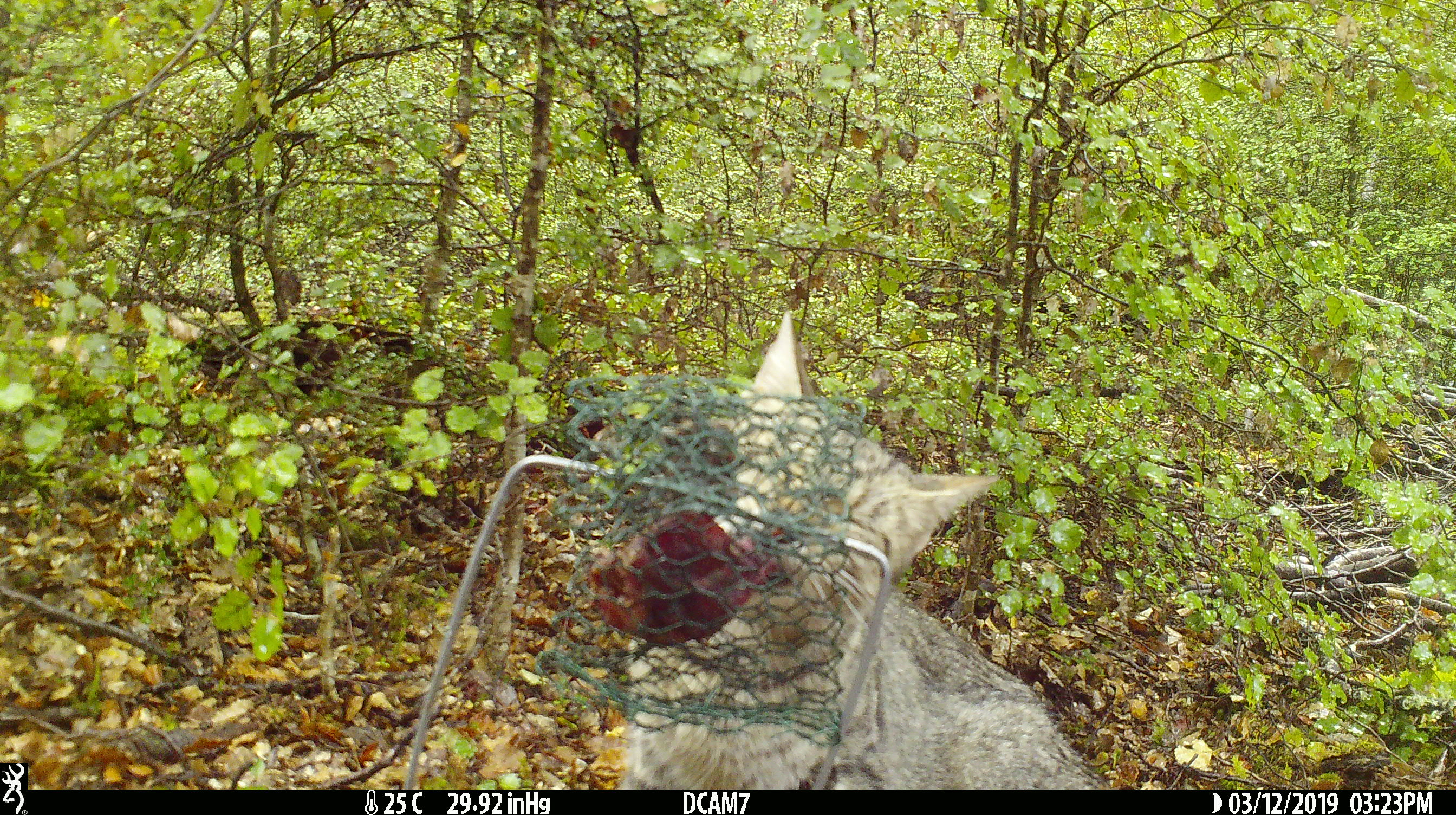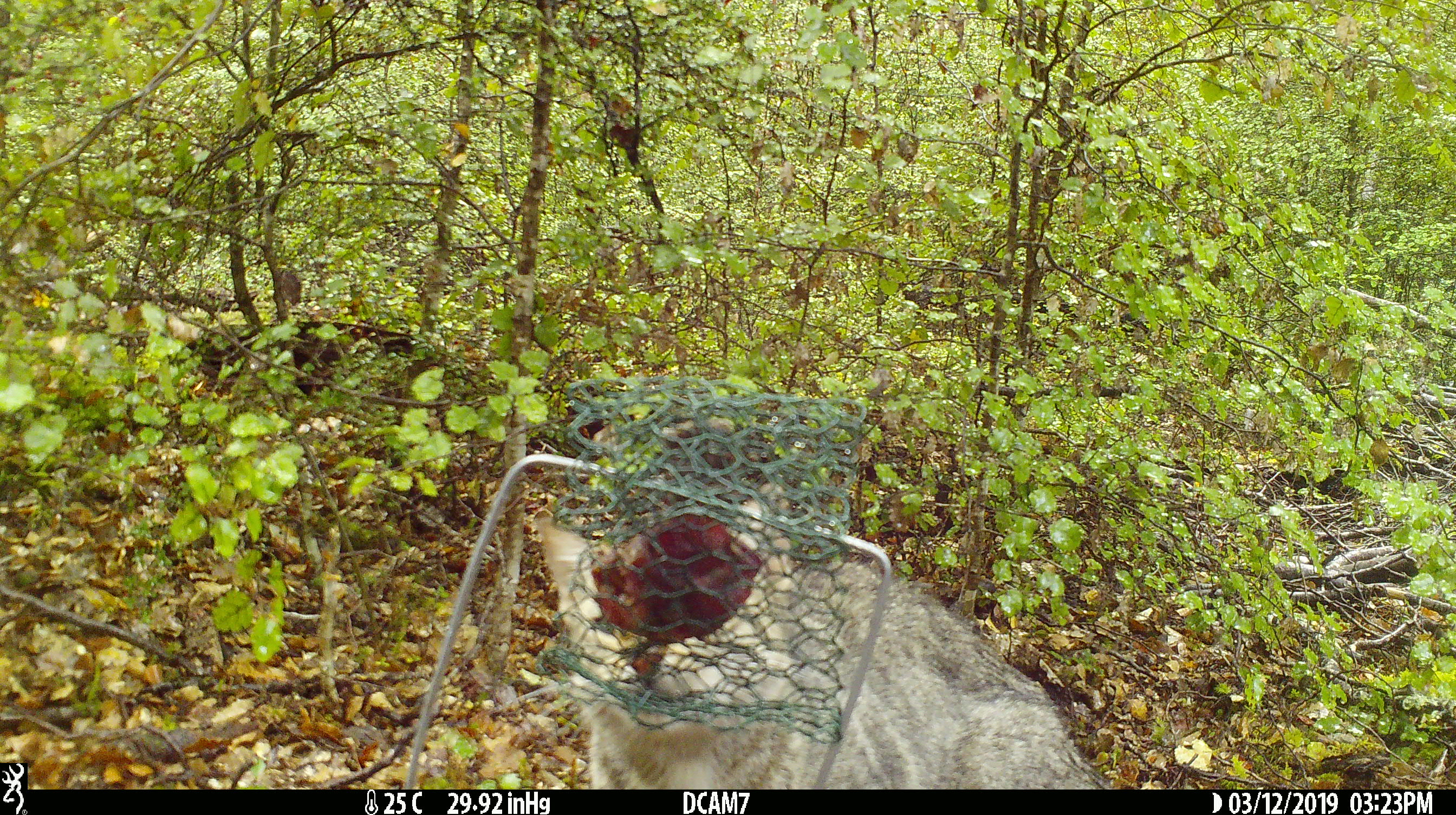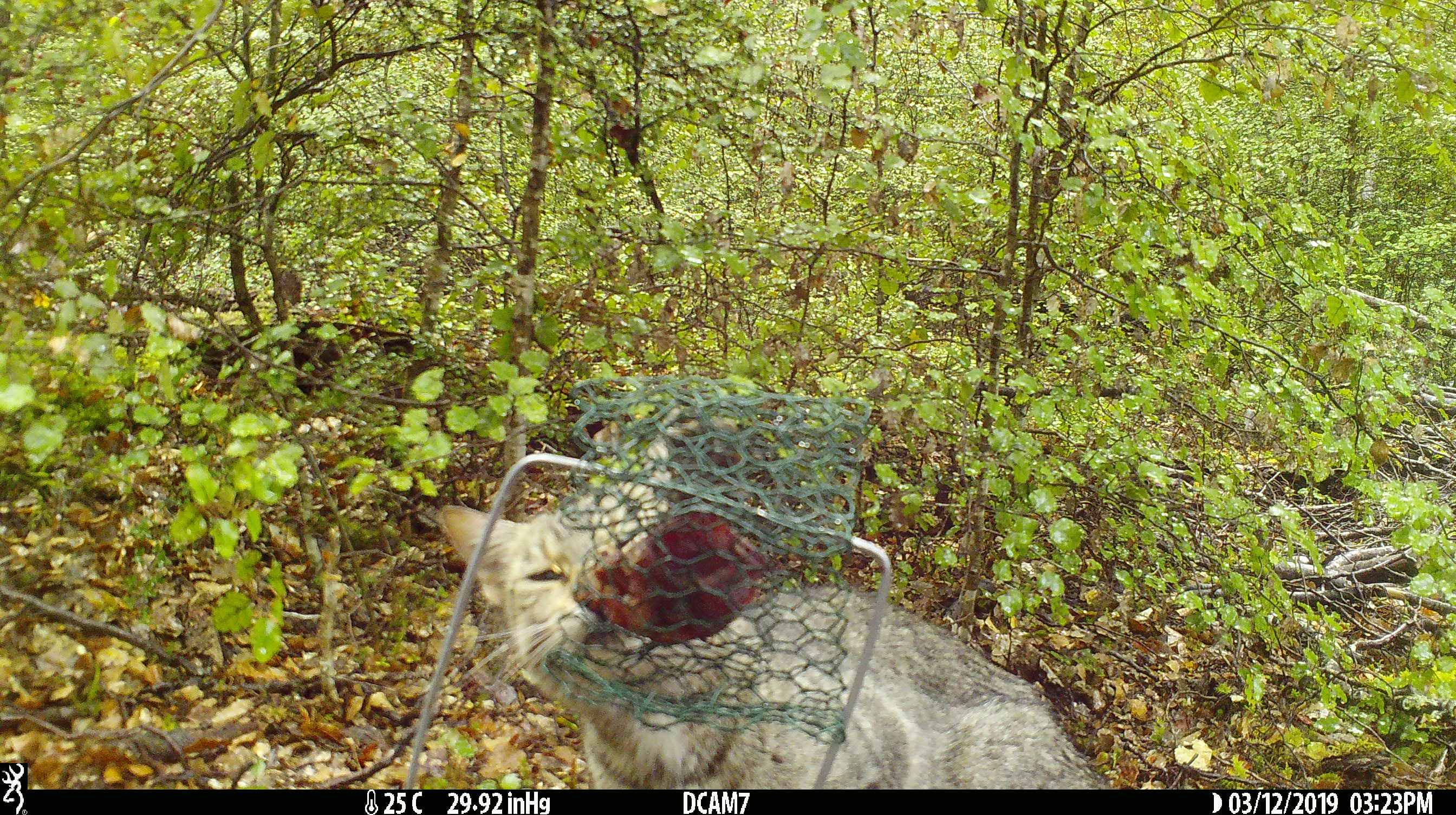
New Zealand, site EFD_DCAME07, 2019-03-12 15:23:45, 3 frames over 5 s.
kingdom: Animalia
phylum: Chordata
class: Mammalia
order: Carnivora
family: Felidae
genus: Felis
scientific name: Felis catus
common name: domestic cat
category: cat